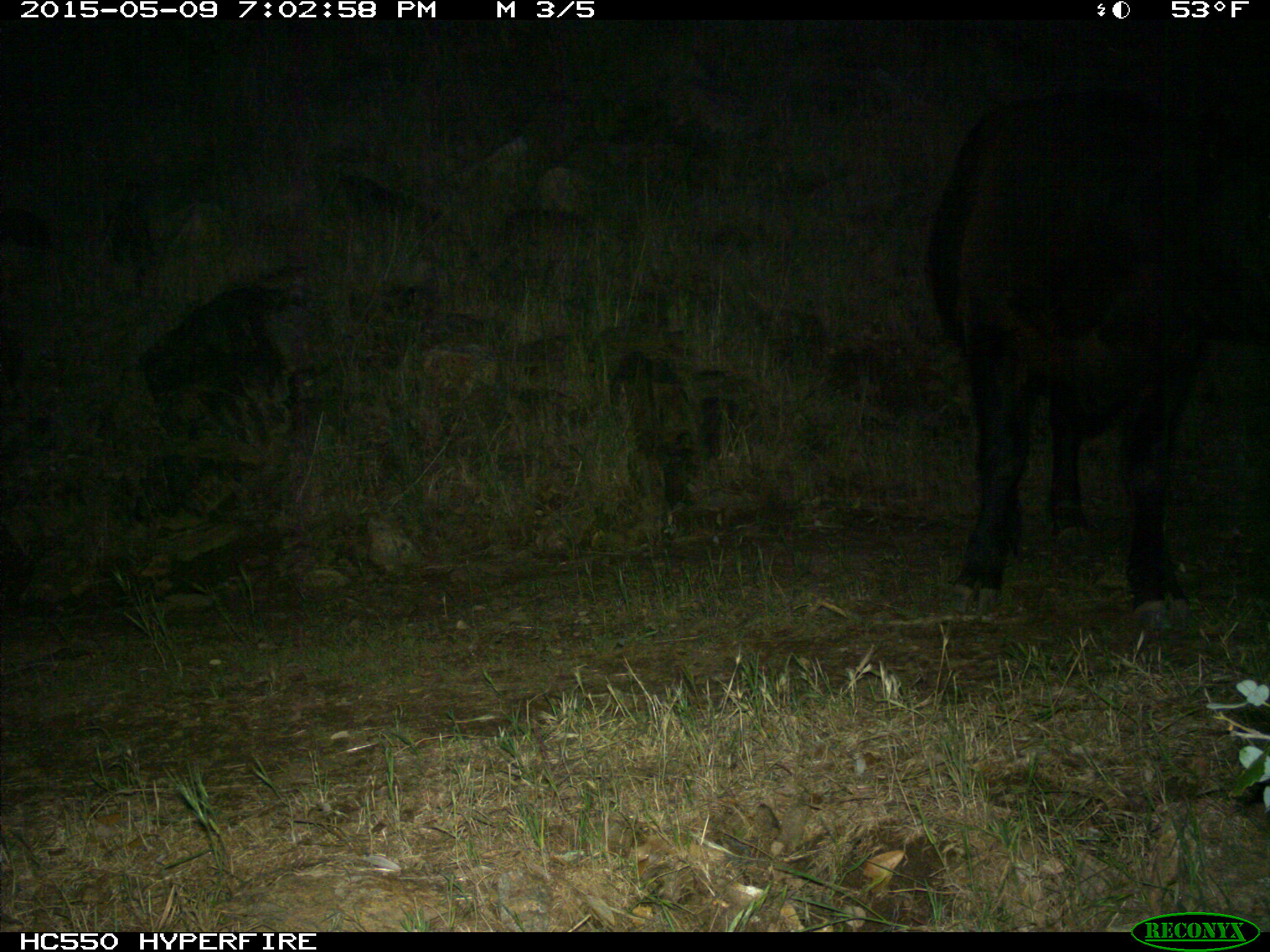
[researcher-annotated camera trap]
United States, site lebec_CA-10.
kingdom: Animalia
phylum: Chordata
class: Mammalia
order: Artiodactyla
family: Bovidae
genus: Bos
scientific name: Bos taurus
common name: domestic cow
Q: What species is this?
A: Bos taurus (domestic cow).